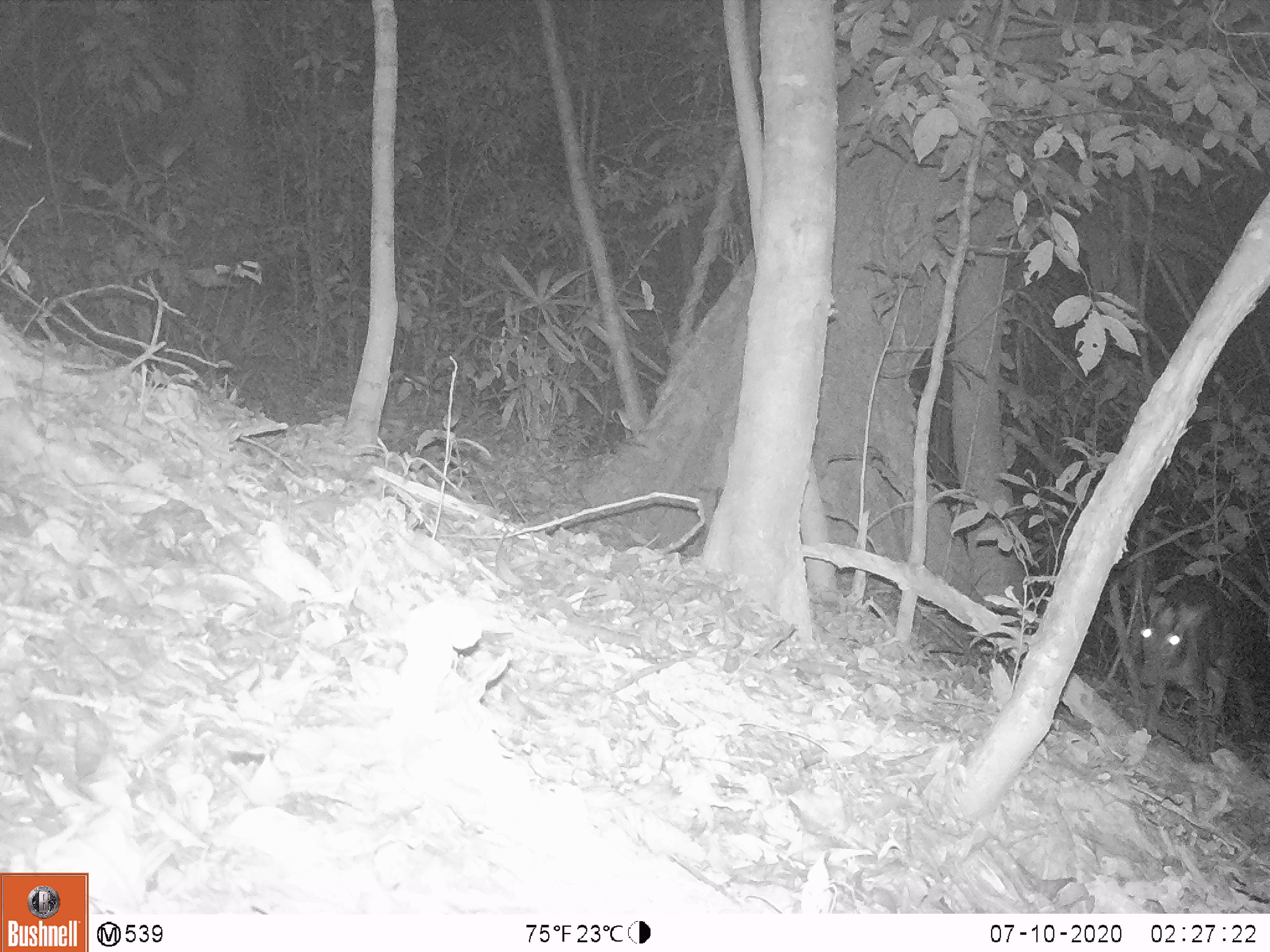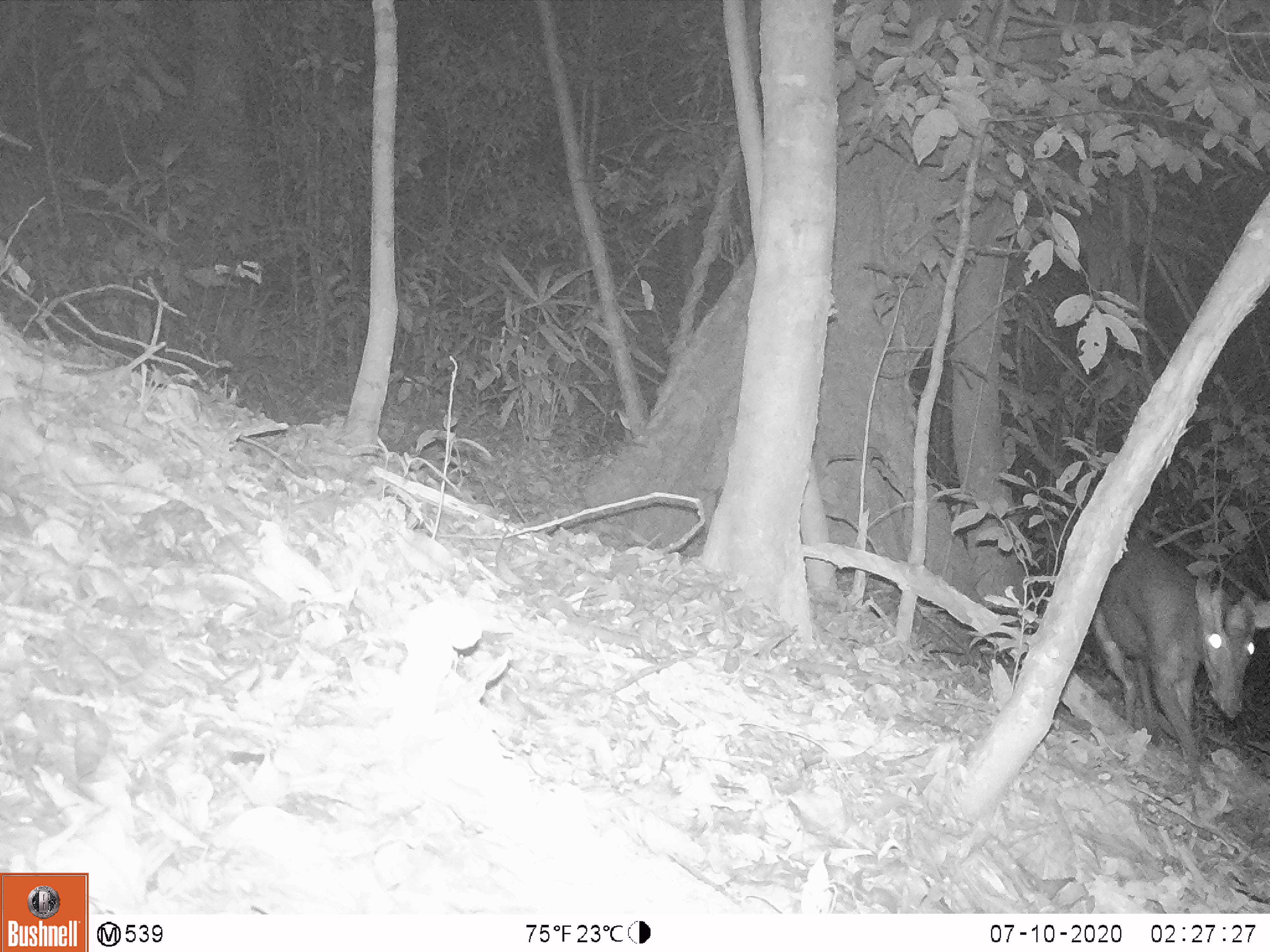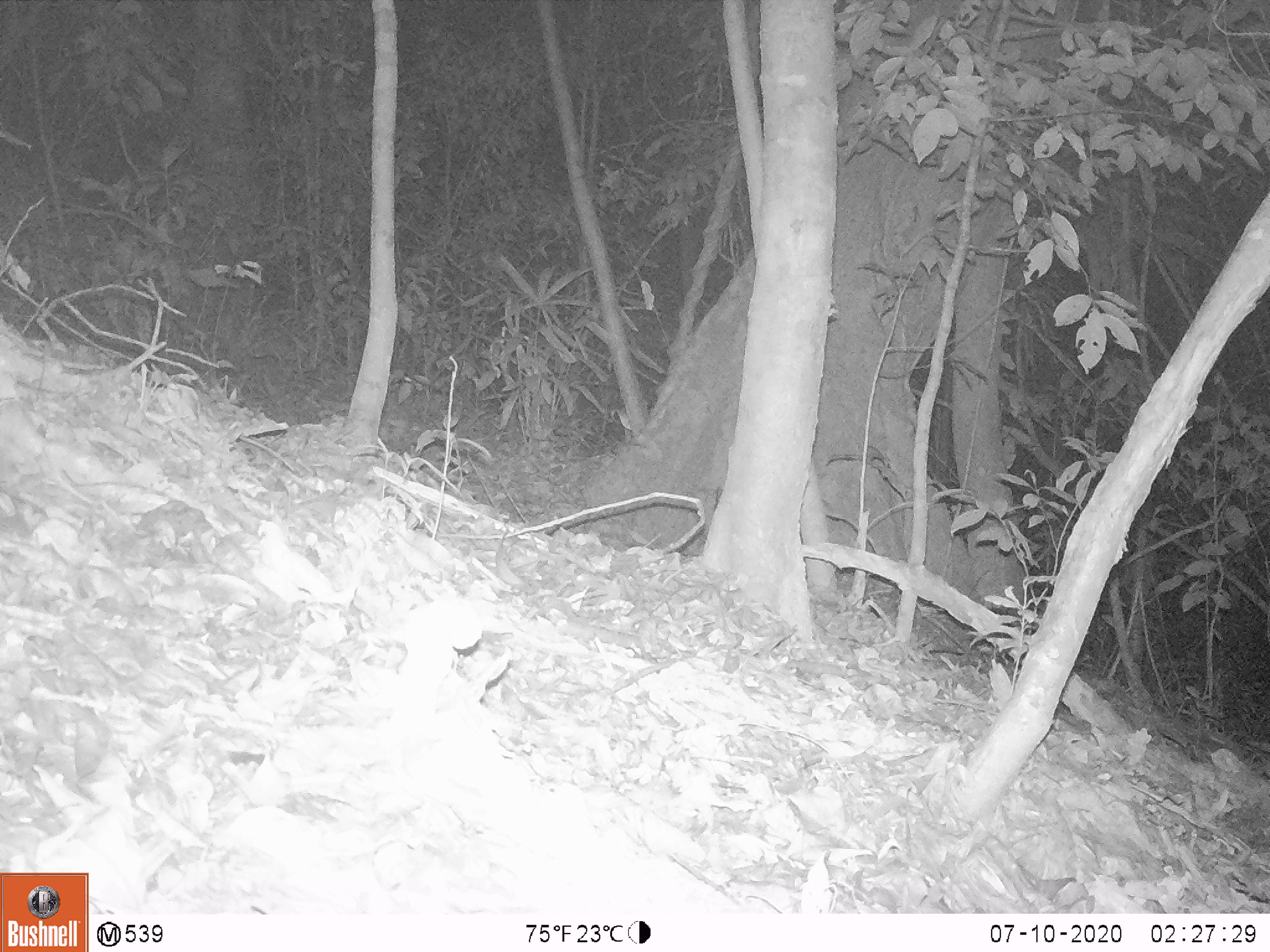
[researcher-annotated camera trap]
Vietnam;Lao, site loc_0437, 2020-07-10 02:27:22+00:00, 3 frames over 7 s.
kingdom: Animalia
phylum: Chordata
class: Mammalia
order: Artiodactyla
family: Cervidae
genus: Muntiacus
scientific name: Muntiacus rooseveltorum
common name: roosevelt's muntjac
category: roosevelts muntjac group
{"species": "roosevelts muntjac group (roosevelt's muntjac) (Muntiacus rooseveltorum)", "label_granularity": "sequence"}